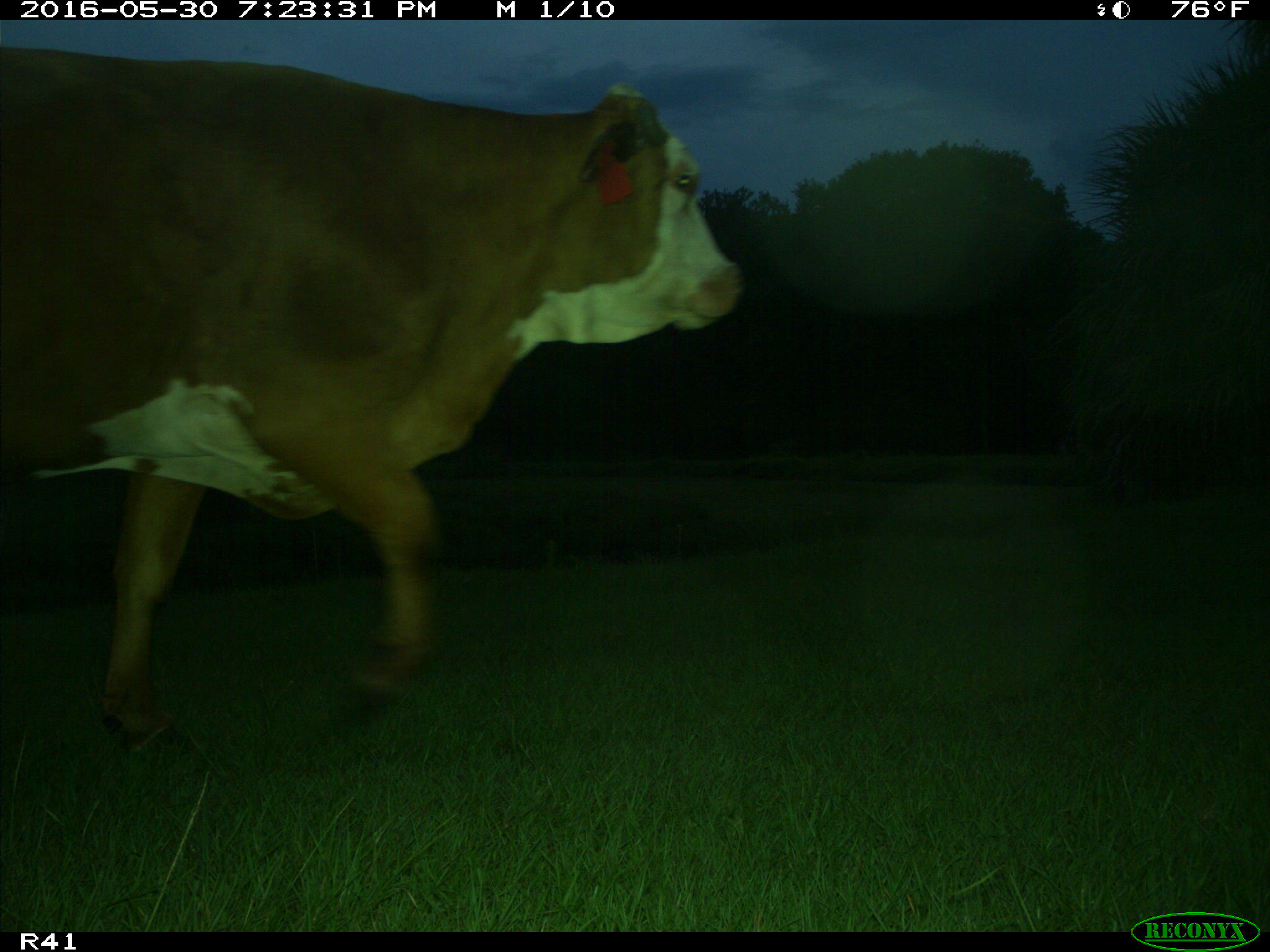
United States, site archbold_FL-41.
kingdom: Animalia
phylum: Chordata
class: Mammalia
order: Artiodactyla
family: Bovidae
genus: Bos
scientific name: Bos taurus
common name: domestic cow